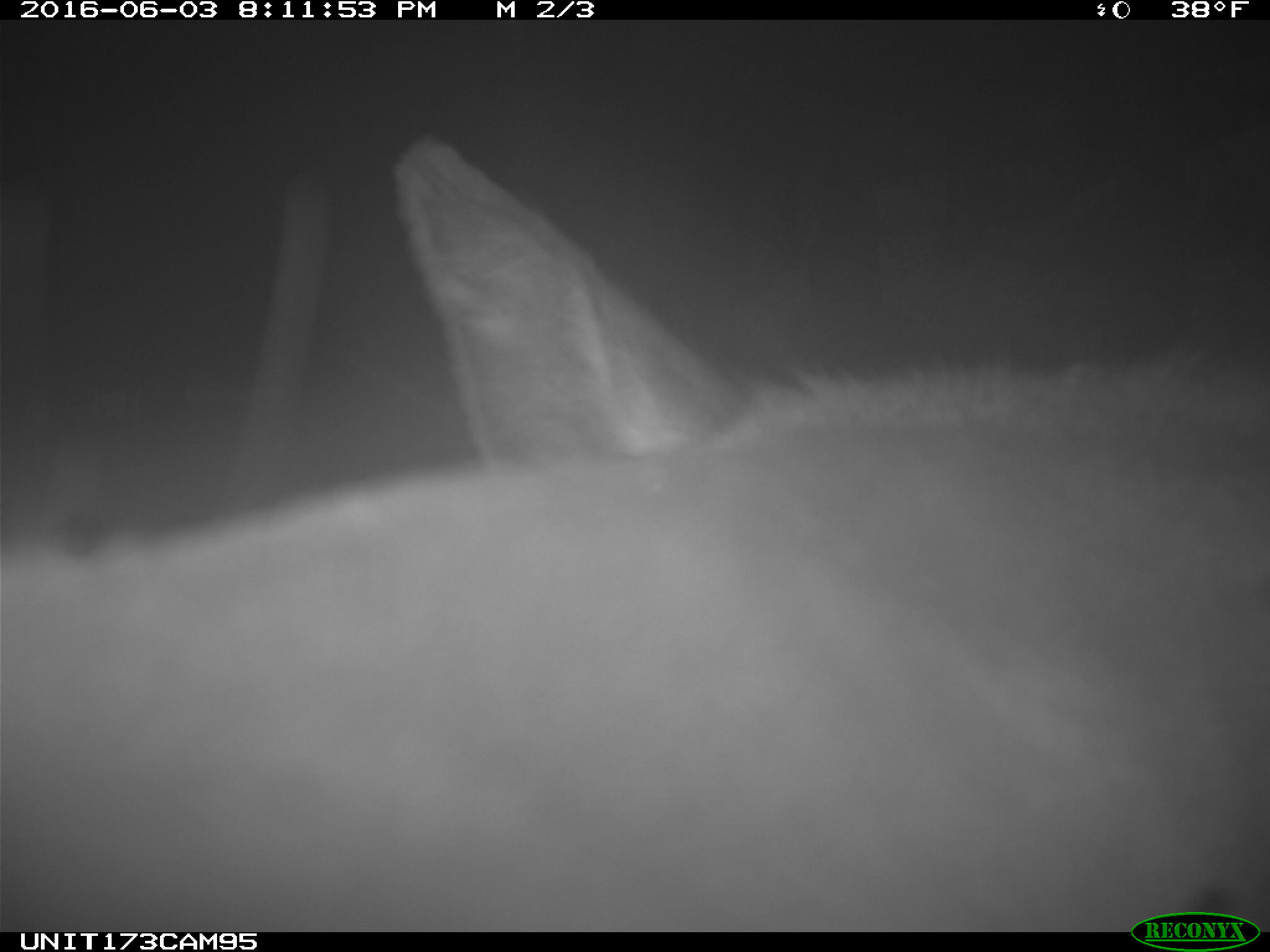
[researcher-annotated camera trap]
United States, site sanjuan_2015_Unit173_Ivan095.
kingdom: Animalia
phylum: Chordata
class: Mammalia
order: Artiodactyla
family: Cervidae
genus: Cervus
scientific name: Cervus elaphus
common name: red deer